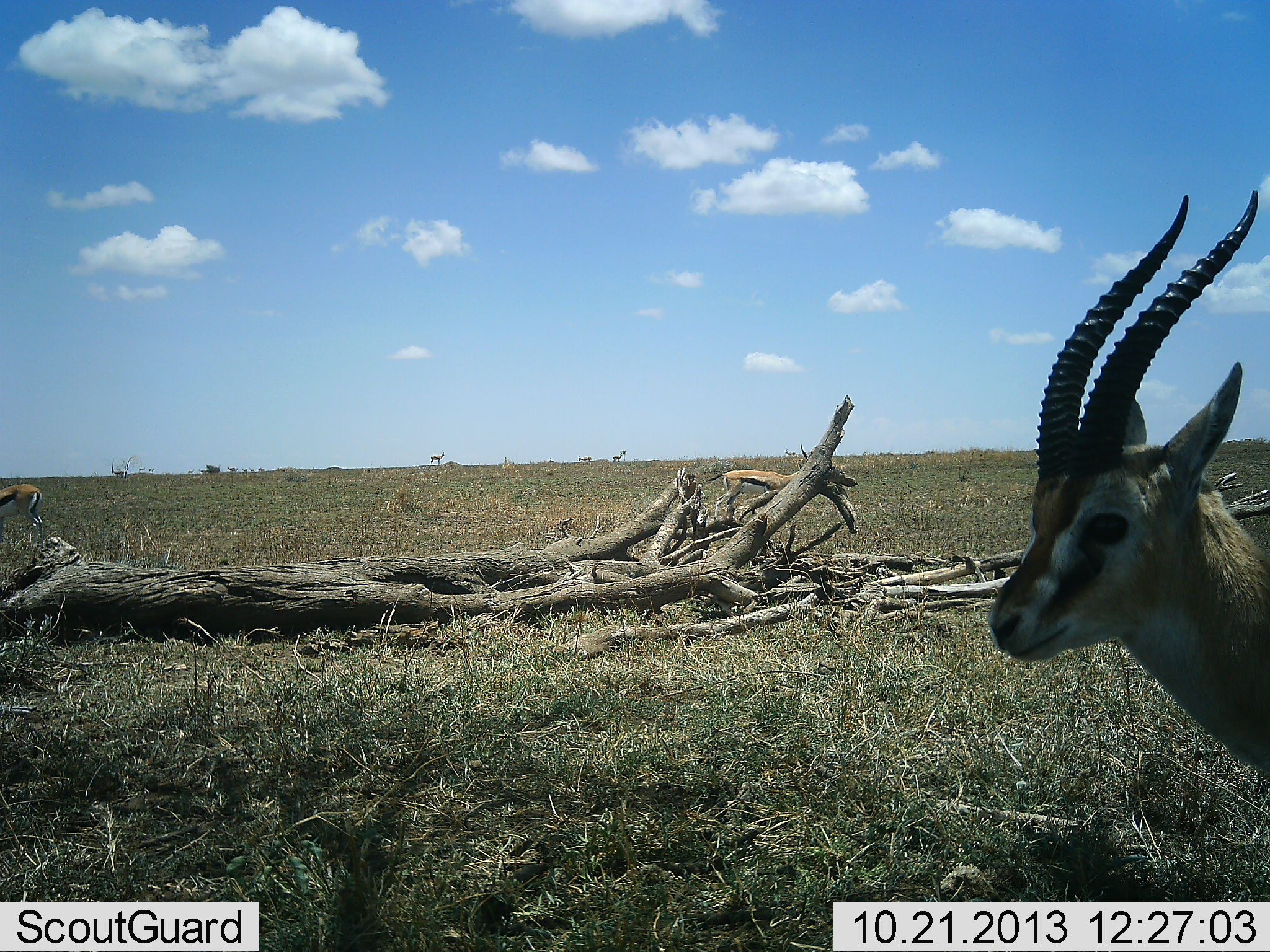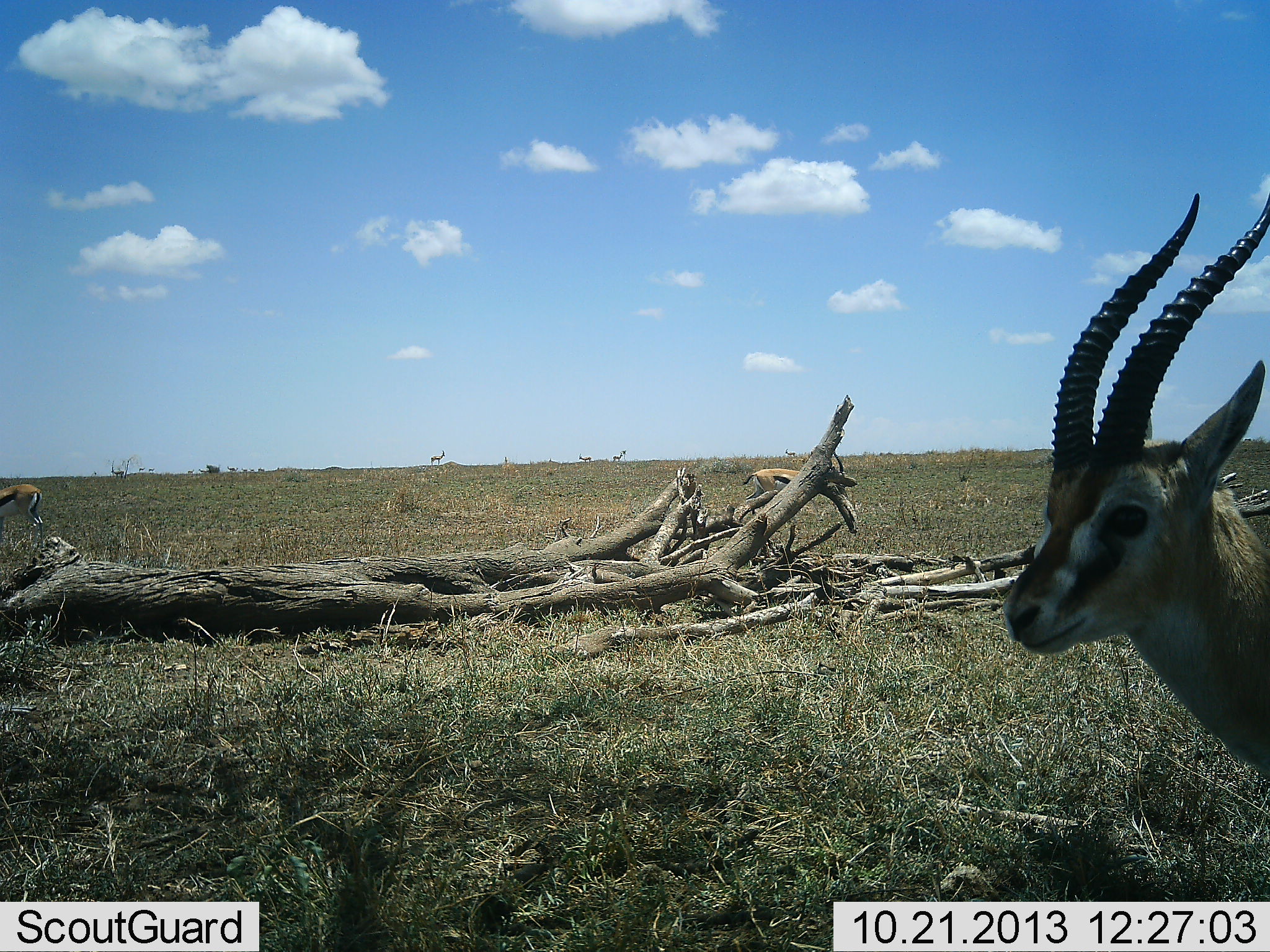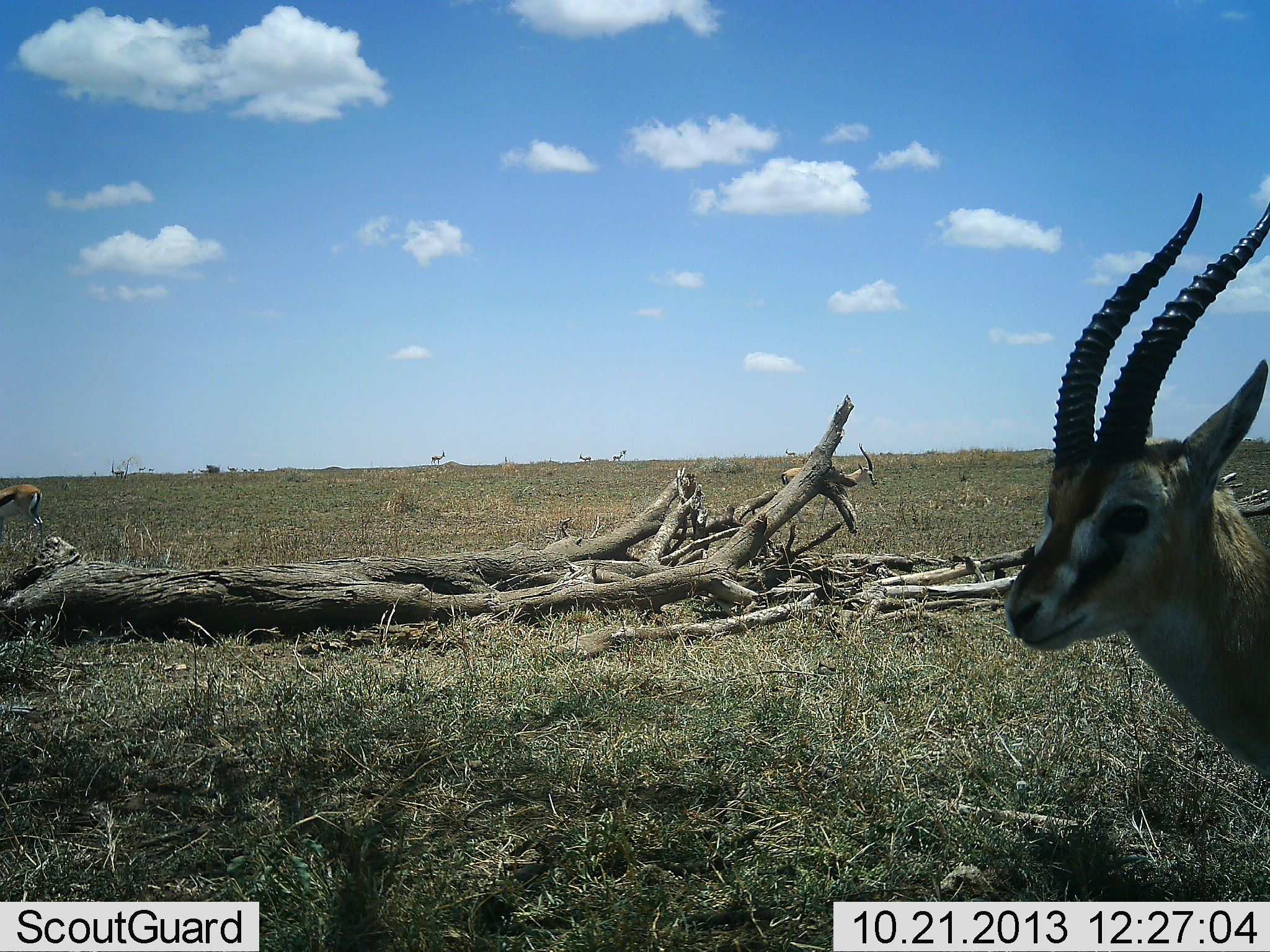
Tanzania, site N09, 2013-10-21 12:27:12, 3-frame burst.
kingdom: Animalia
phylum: Chordata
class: Mammalia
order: Artiodactyla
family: Bovidae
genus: Eudorcas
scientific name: Eudorcas thomsonii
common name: thomson's gazelle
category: gazellethomsons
Gazellethomsons (thomson's gazelle) (Eudorcas thomsonii), count 3. Behavior (volunteer vote fractions): standing 79%, resting 0%, moving 58%, interacting 0%. Young present (vote fraction): 0%. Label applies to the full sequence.